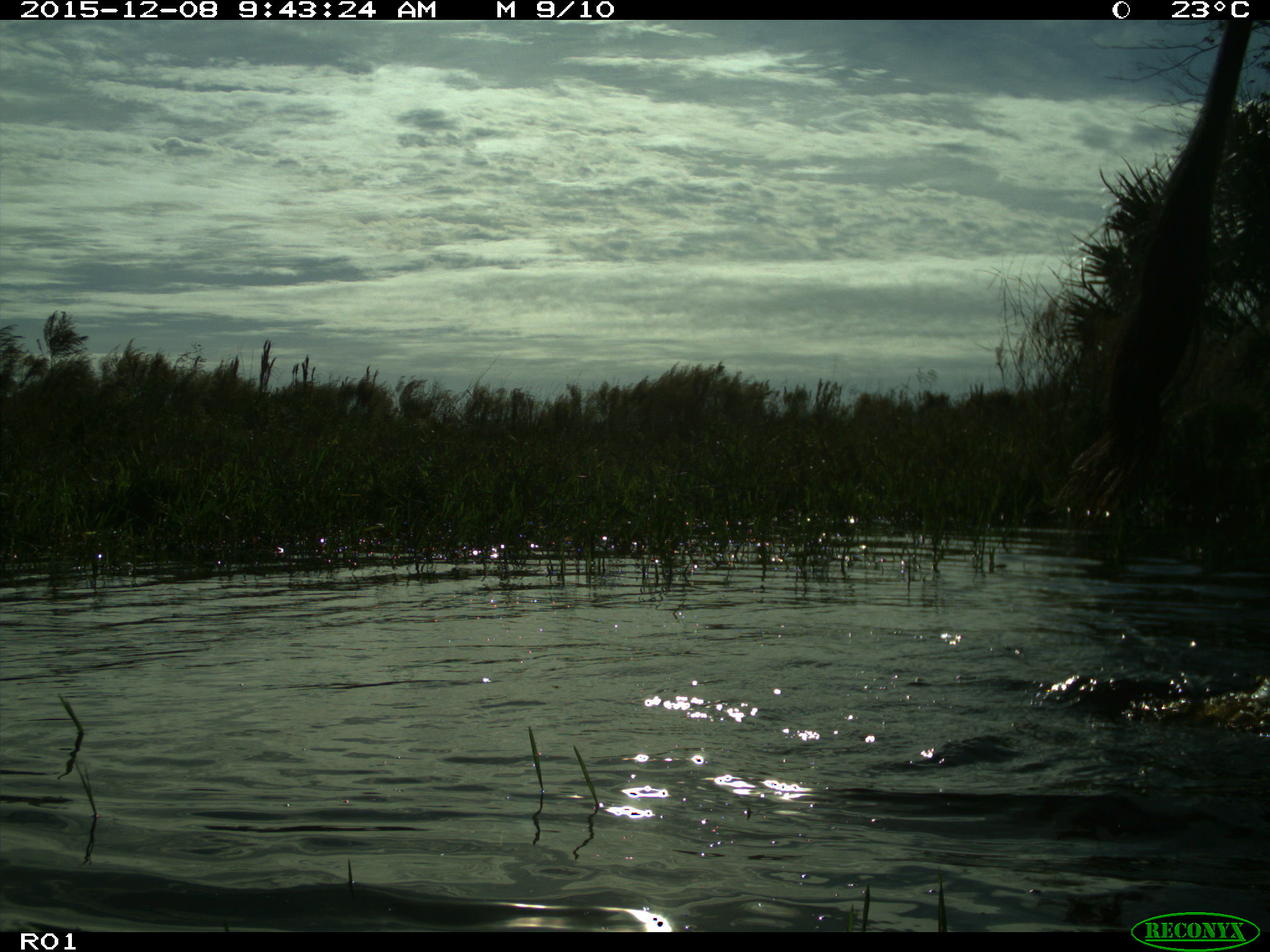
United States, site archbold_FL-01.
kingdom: Animalia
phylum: Chordata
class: Mammalia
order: Artiodactyla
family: Bovidae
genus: Bos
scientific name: Bos taurus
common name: domestic cow